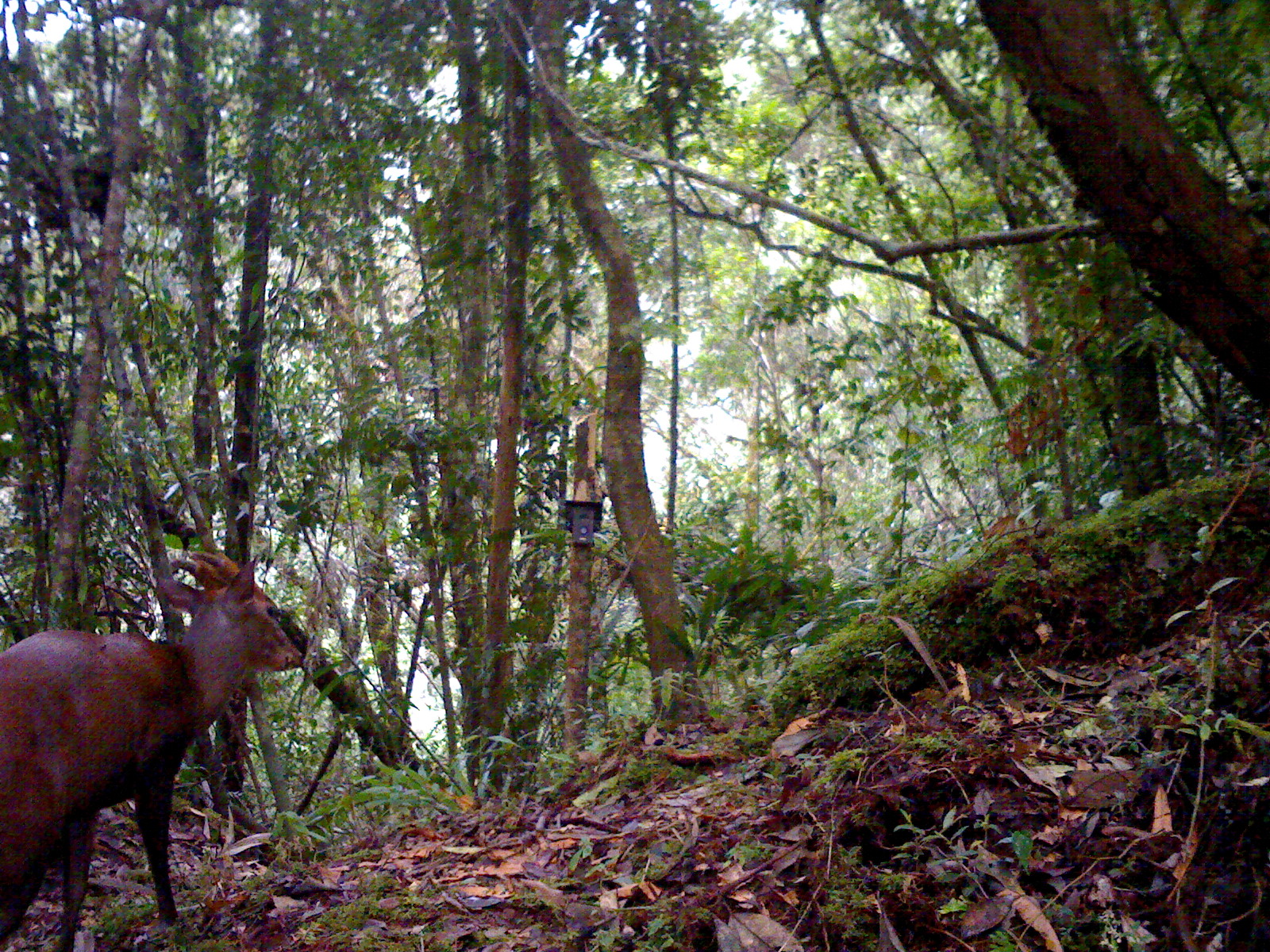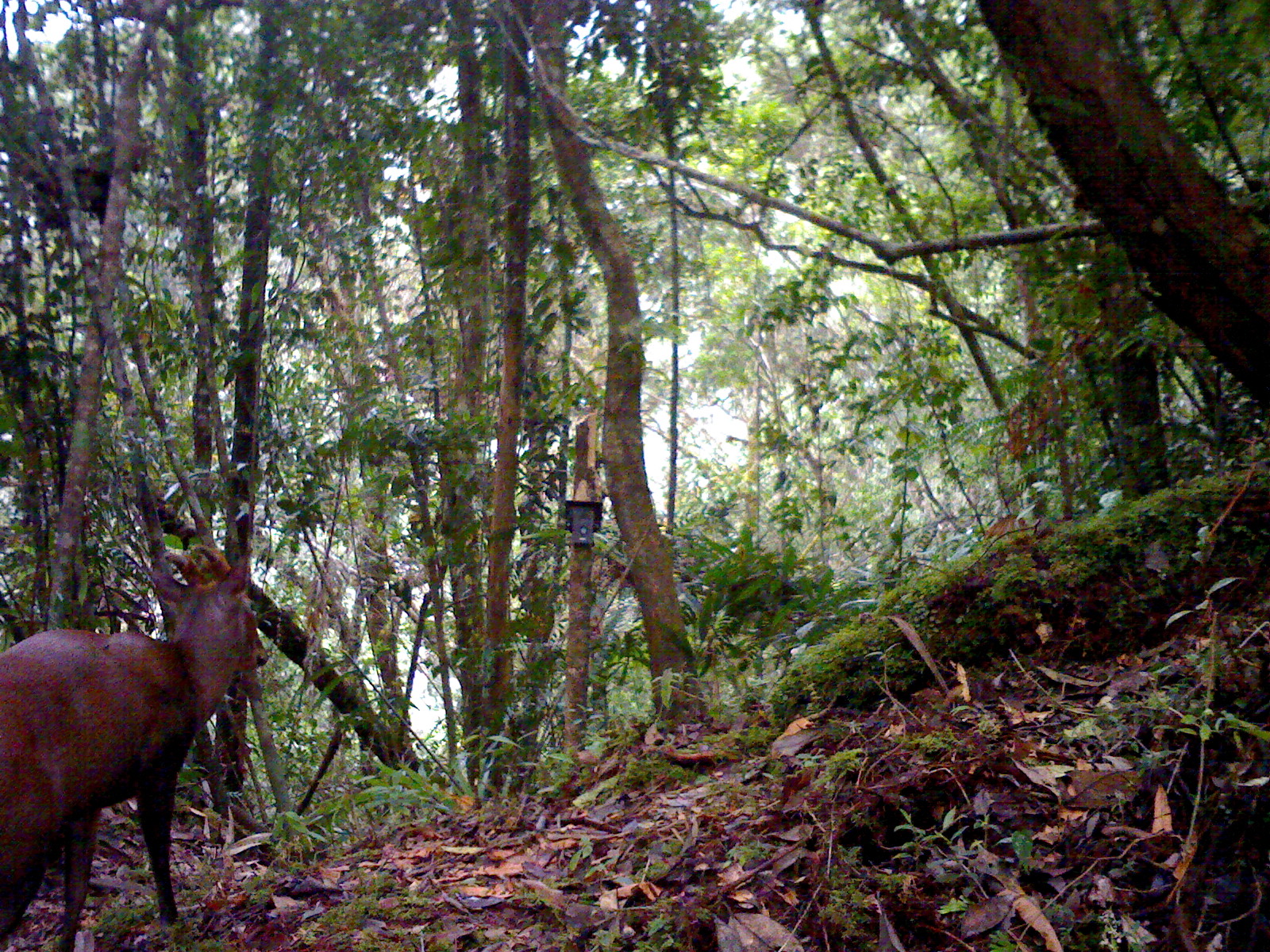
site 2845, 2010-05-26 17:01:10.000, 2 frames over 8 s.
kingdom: Animalia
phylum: Chordata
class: Mammalia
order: Artiodactyla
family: Cervidae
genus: Muntiacus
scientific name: Muntiacus muntjak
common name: southern red muntjac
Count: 1.